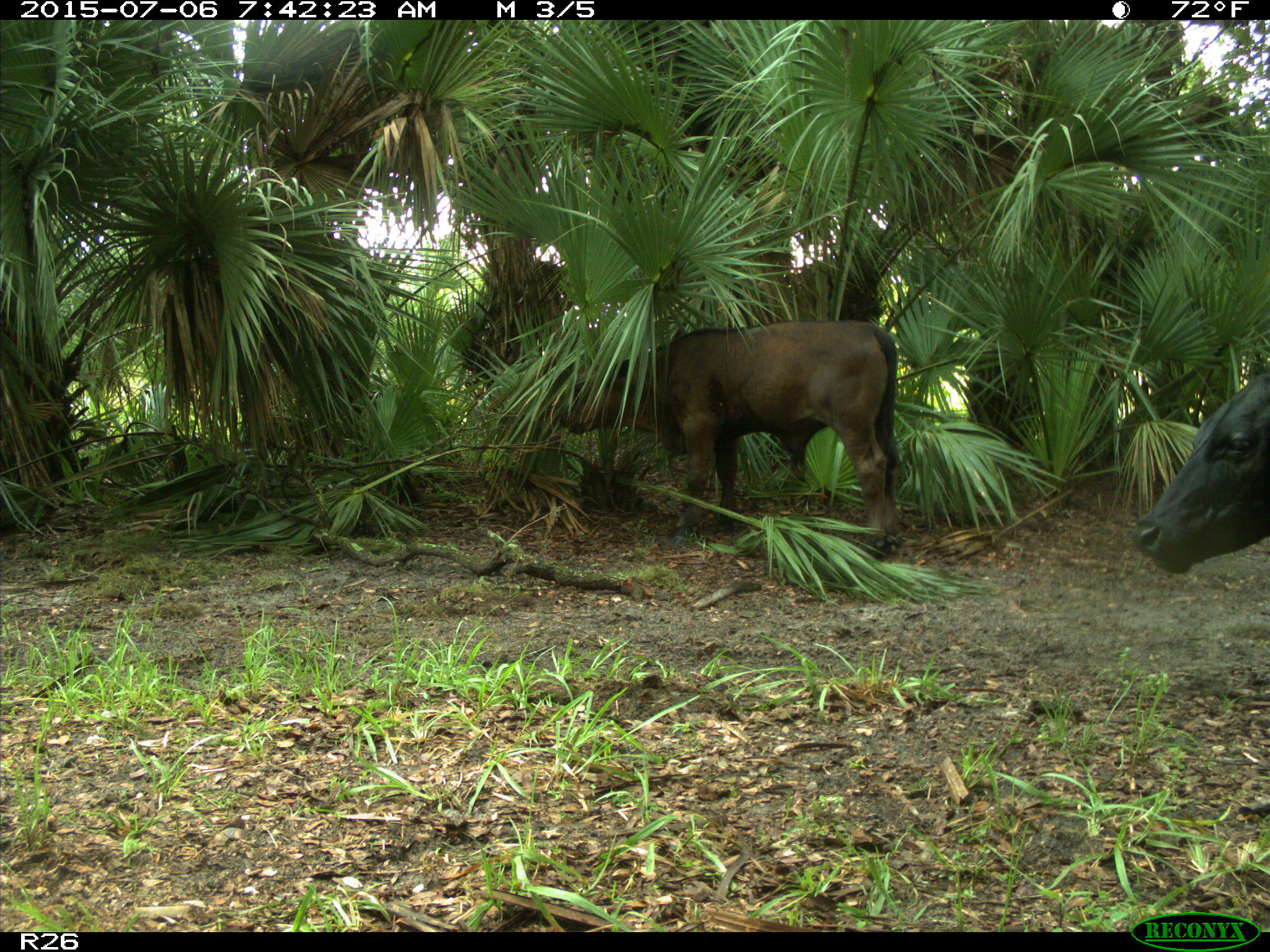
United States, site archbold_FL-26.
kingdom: Animalia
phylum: Chordata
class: Mammalia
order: Artiodactyla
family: Bovidae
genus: Bos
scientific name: Bos taurus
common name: domestic cow